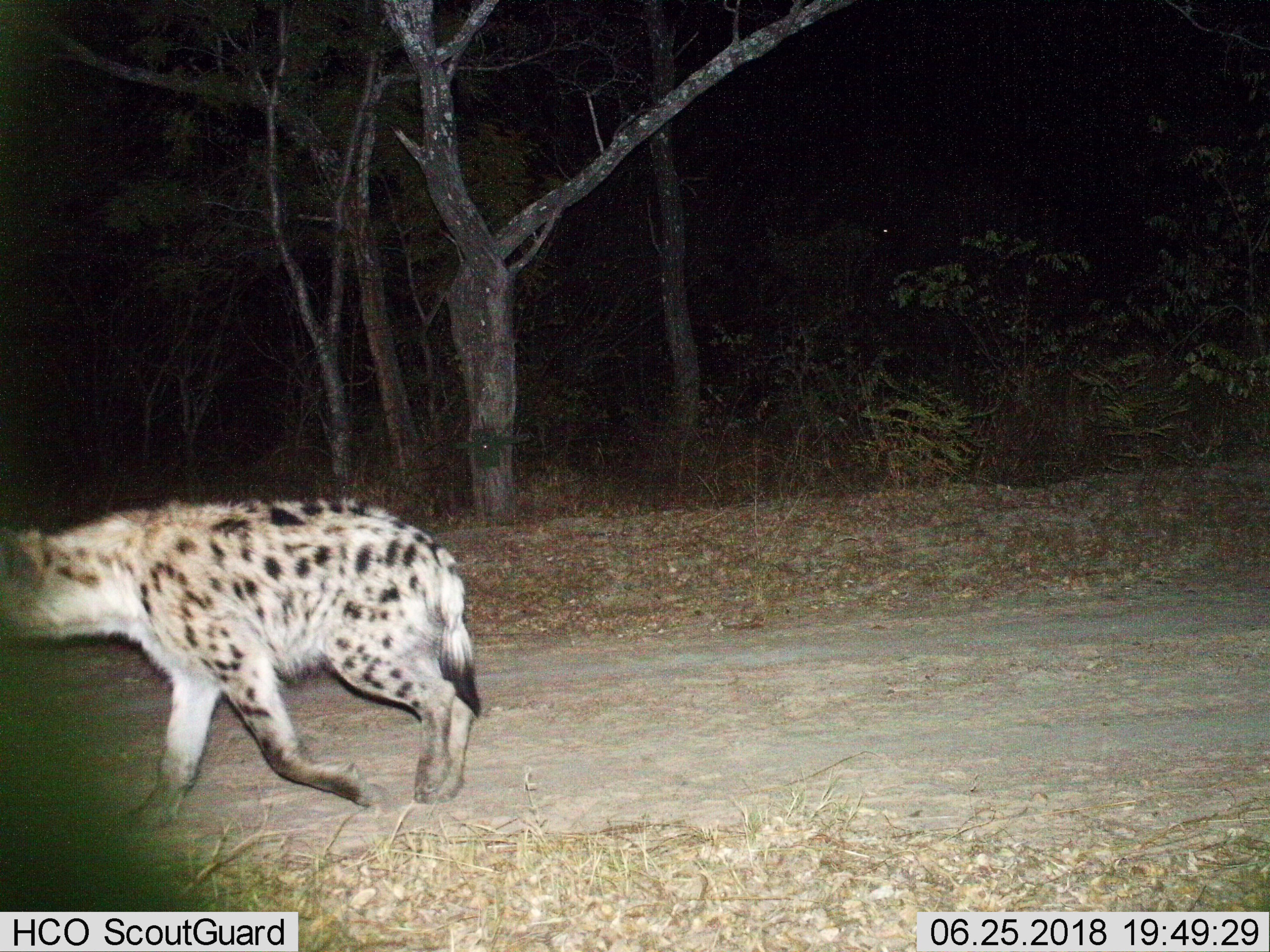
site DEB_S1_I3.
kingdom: Animalia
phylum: Chordata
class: Mammalia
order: Carnivora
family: Hyaenidae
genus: Crocuta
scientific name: Crocuta crocuta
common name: spotted hyena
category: hyenaspotted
Hyenaspotted (spotted hyena) (Crocuta crocuta), count 1. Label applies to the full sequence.